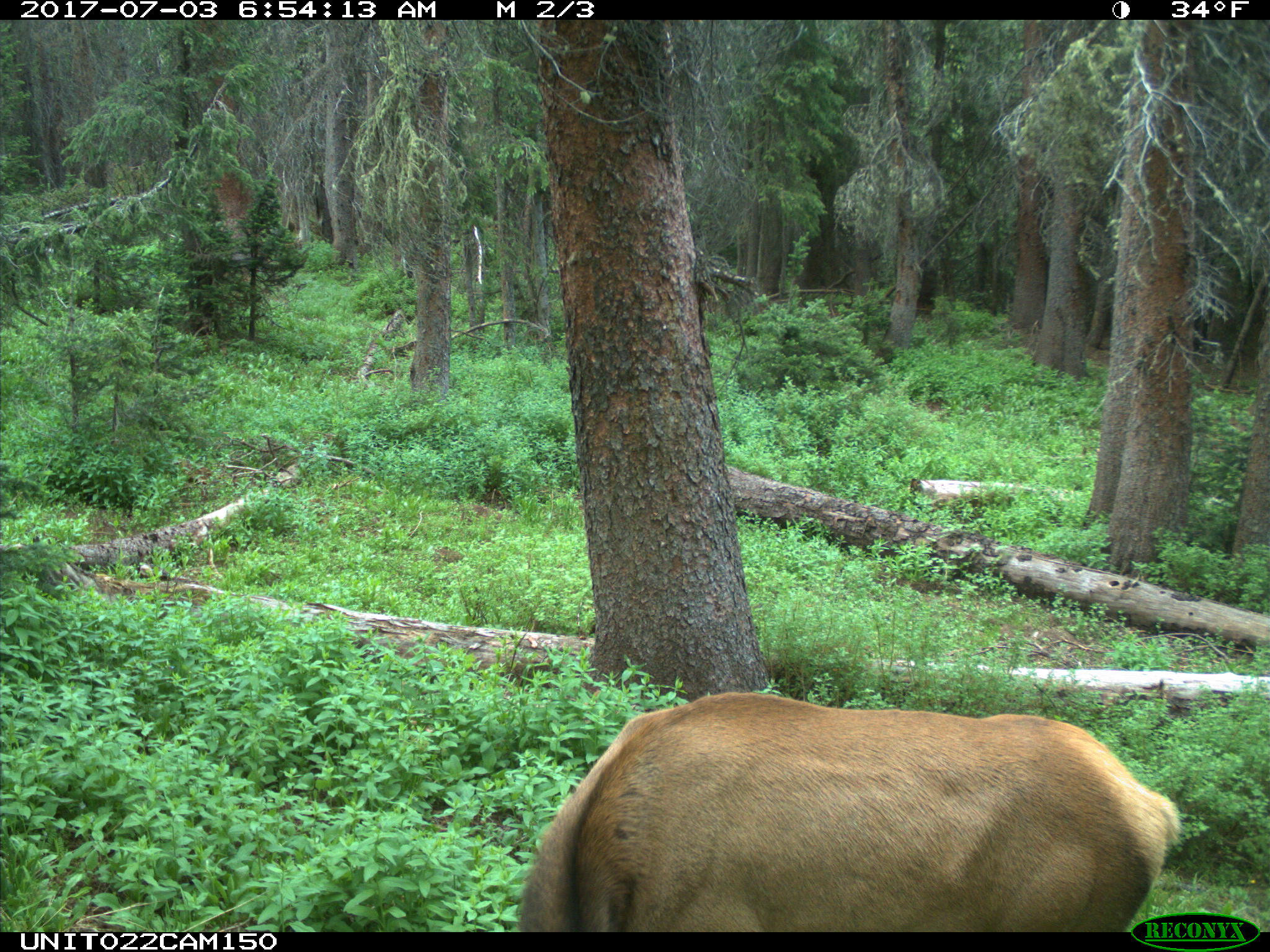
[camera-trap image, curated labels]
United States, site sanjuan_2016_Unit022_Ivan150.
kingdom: Animalia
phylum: Chordata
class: Mammalia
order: Artiodactyla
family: Cervidae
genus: Cervus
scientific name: Cervus elaphus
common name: red deer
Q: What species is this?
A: Cervus elaphus (red deer).